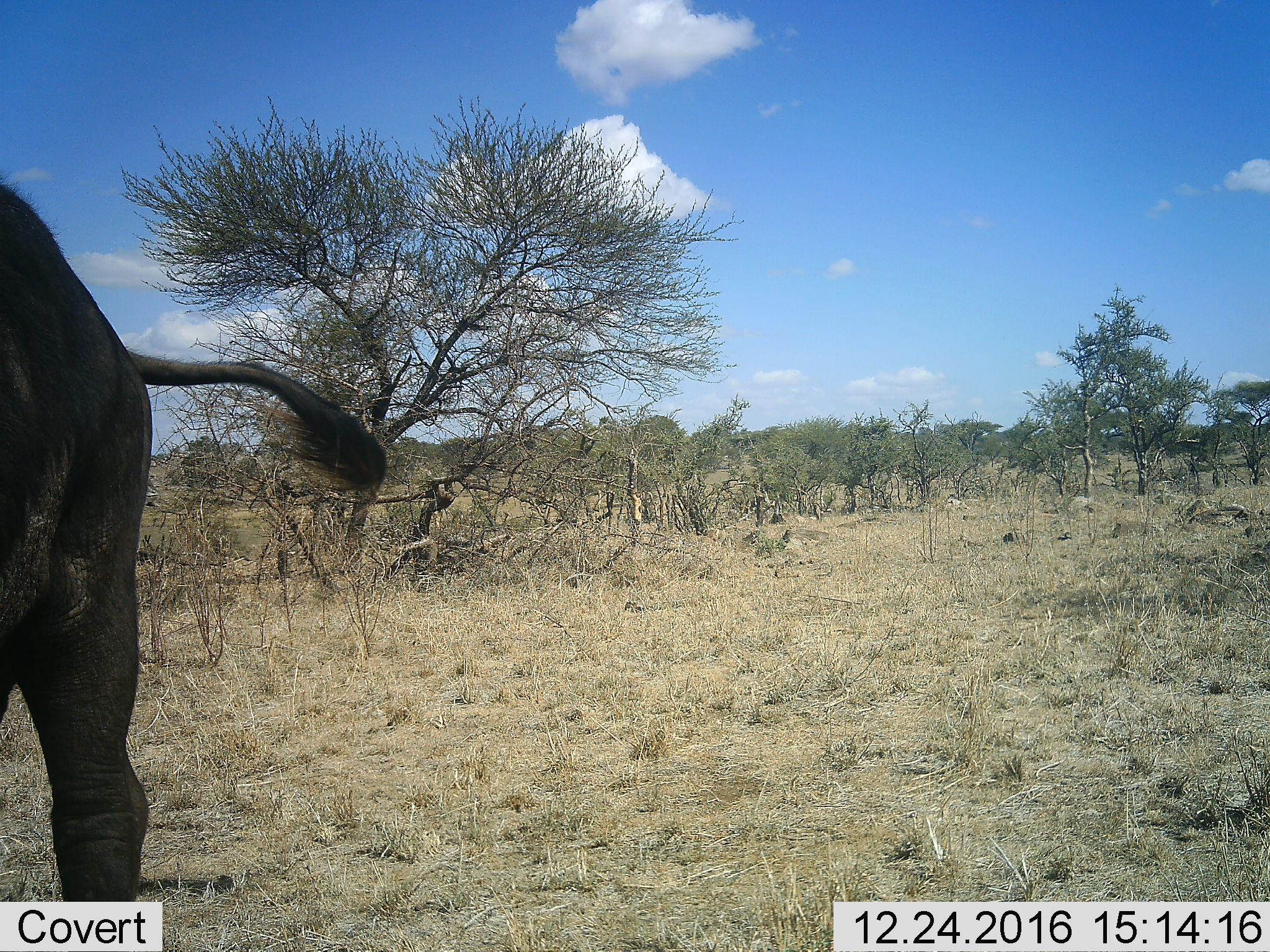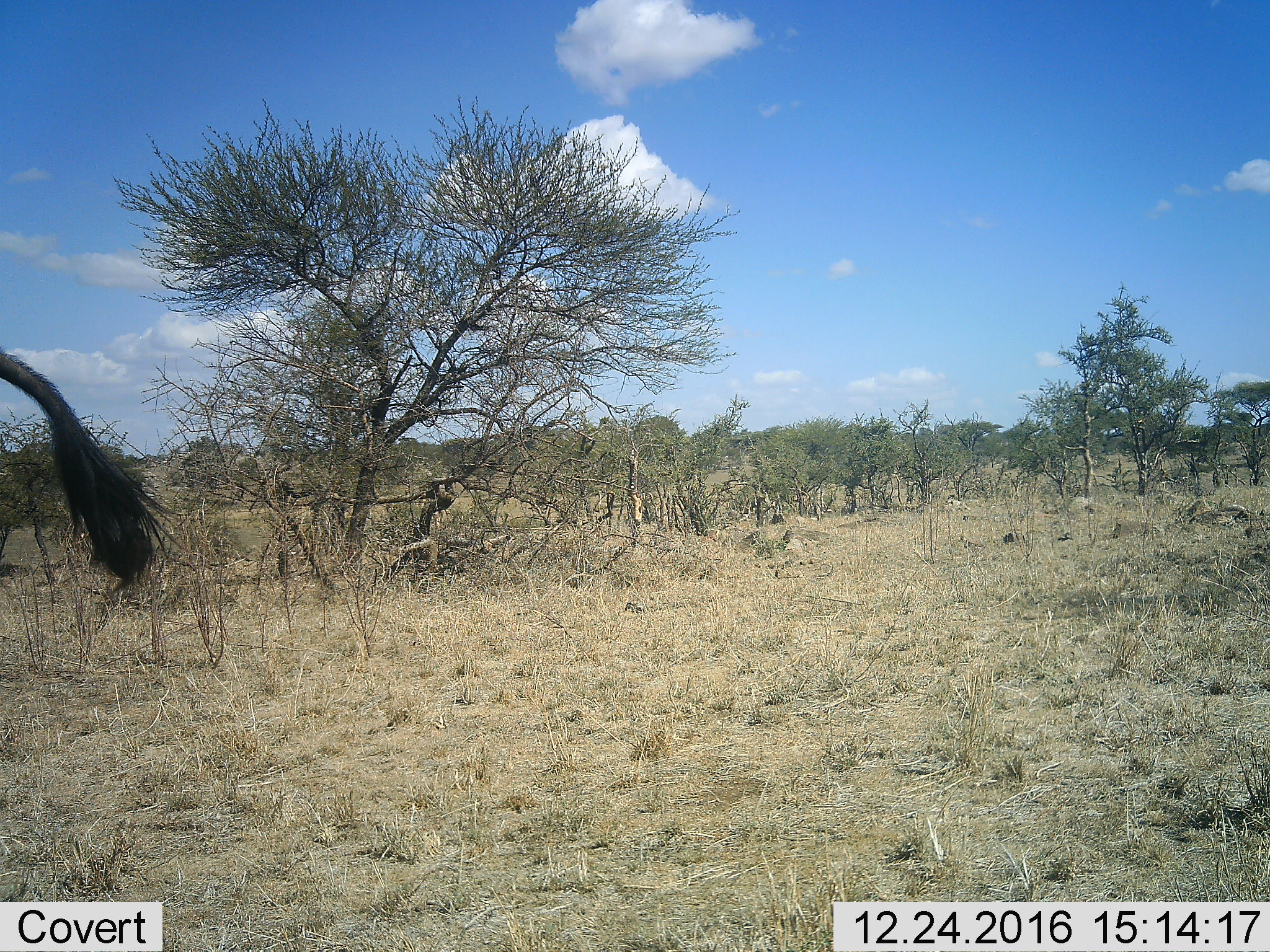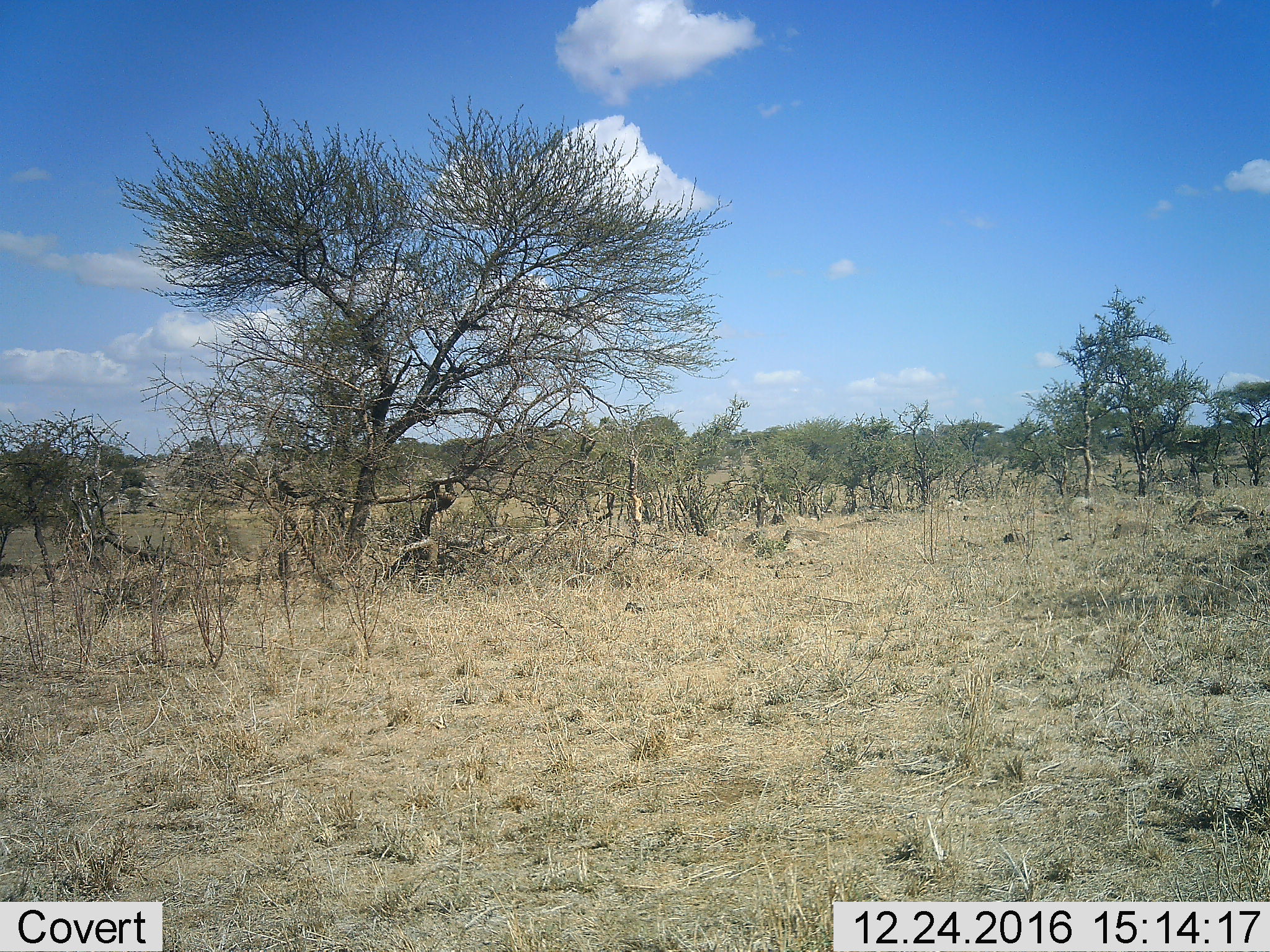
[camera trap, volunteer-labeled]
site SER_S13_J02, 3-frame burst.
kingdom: Animalia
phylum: Chordata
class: Mammalia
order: Artiodactyla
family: Bovidae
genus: Syncerus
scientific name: Syncerus caffer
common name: african buffalo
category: buffalo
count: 1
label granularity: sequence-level